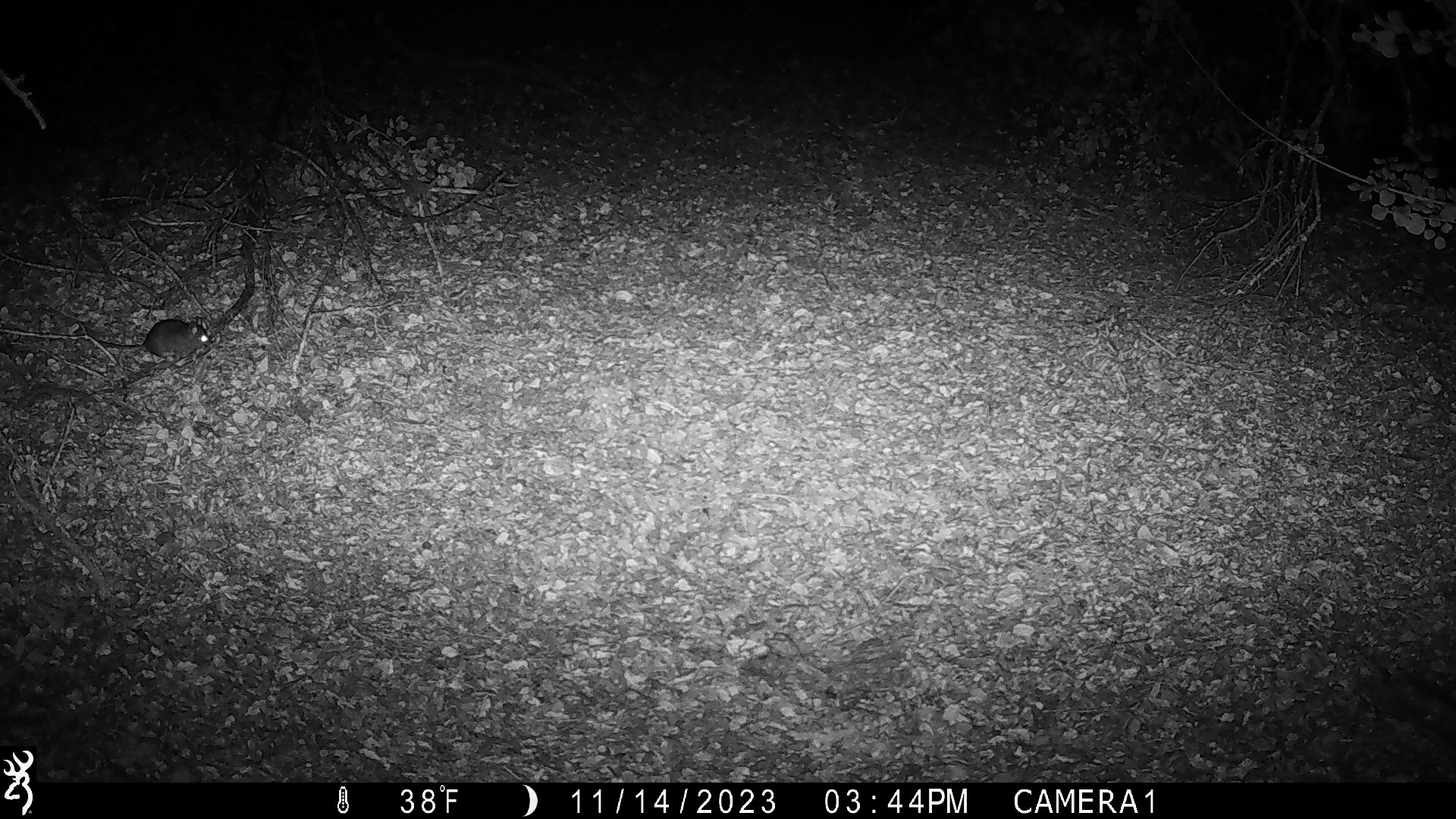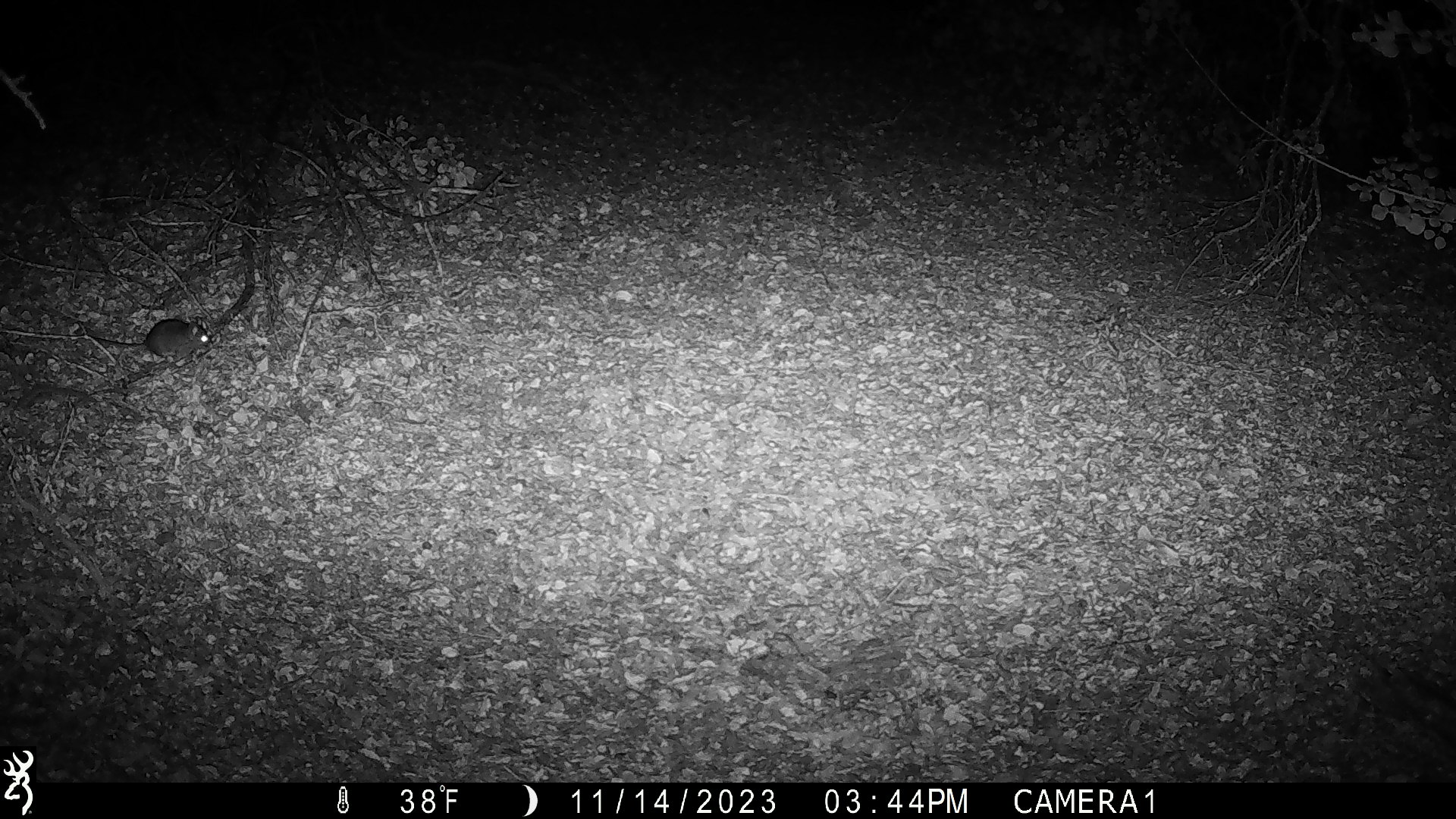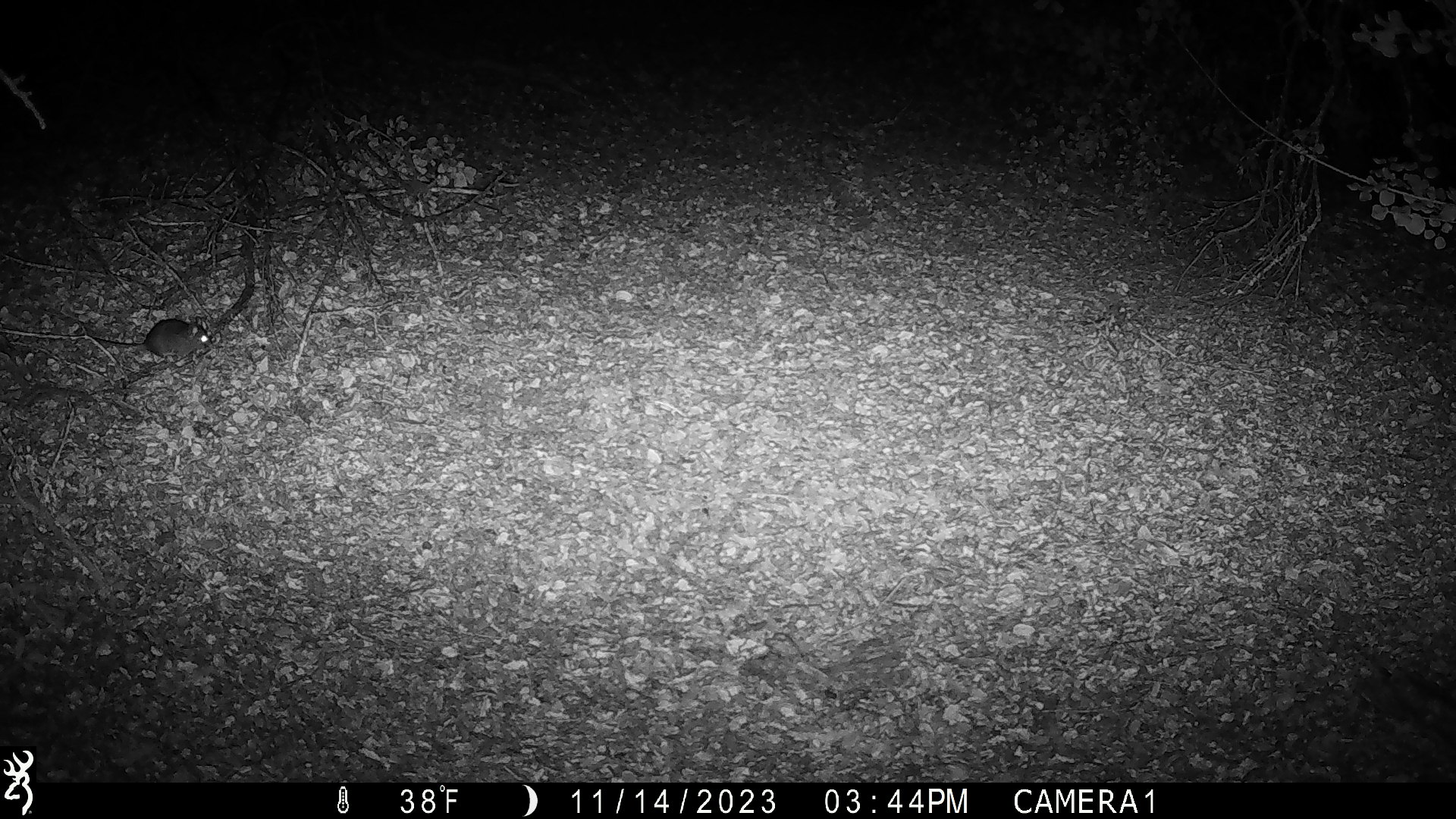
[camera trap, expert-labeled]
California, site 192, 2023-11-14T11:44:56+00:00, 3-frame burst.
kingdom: Animalia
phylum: Chordata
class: Mammalia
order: Rodentia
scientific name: Rodentia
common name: mouse or rat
Mouse or rat (Rodentia).